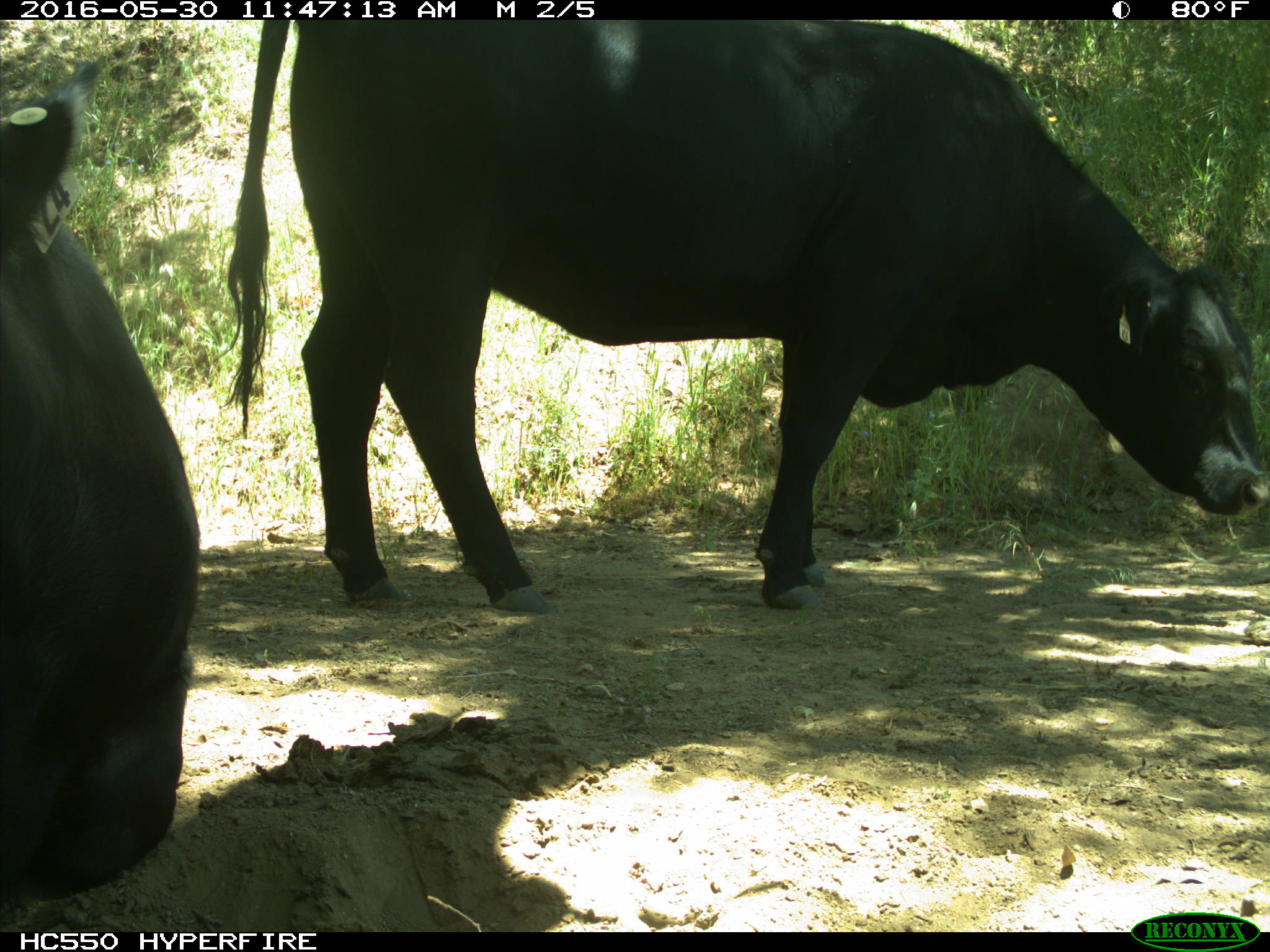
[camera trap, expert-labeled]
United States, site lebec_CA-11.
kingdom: Animalia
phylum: Chordata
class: Mammalia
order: Artiodactyla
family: Bovidae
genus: Bos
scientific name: Bos taurus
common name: domestic cow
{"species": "Bos taurus (domestic cow)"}